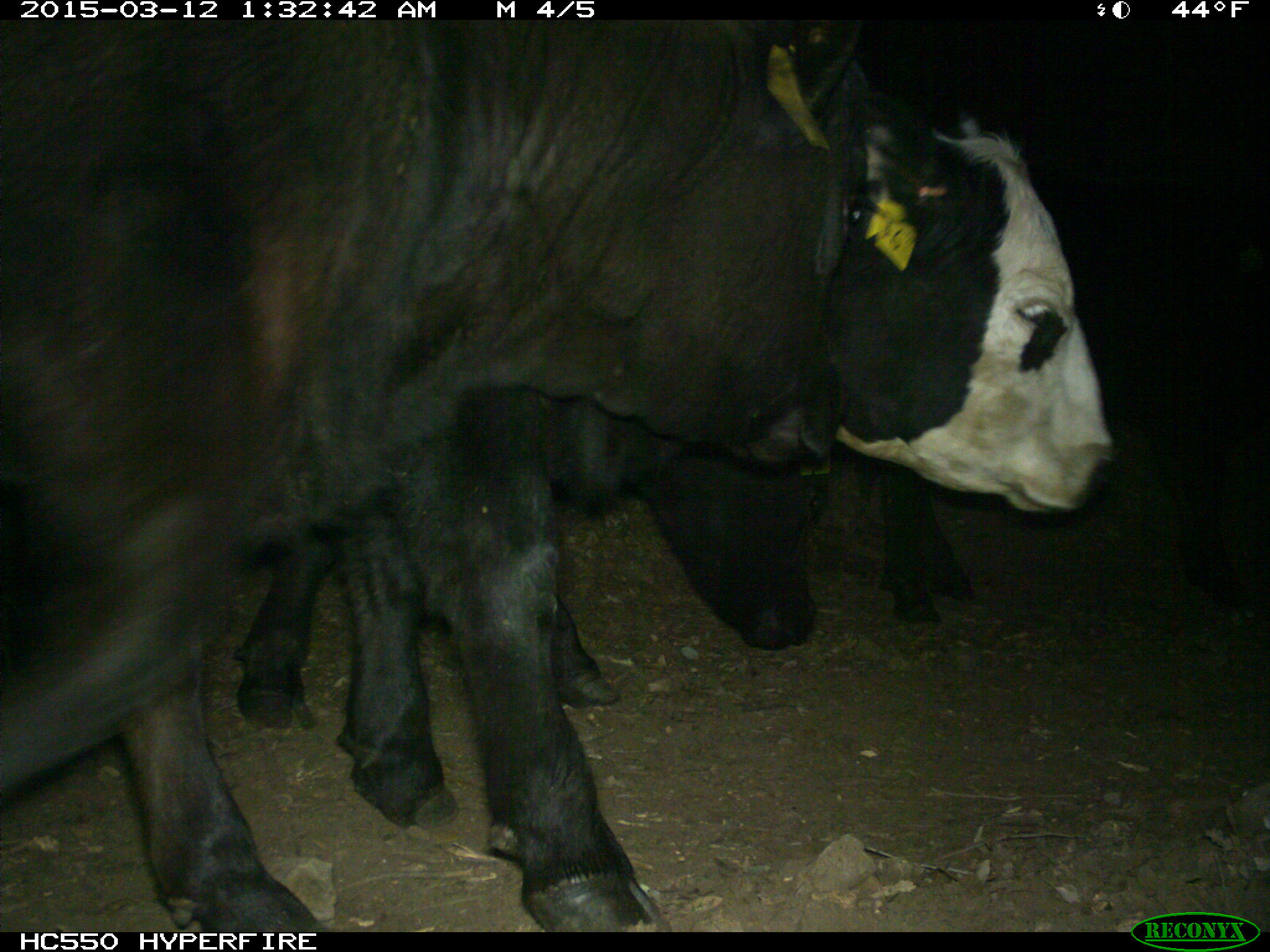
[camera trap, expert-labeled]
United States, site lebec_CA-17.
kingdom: Animalia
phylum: Chordata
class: Mammalia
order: Artiodactyla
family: Bovidae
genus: Bos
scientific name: Bos taurus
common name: domestic cow